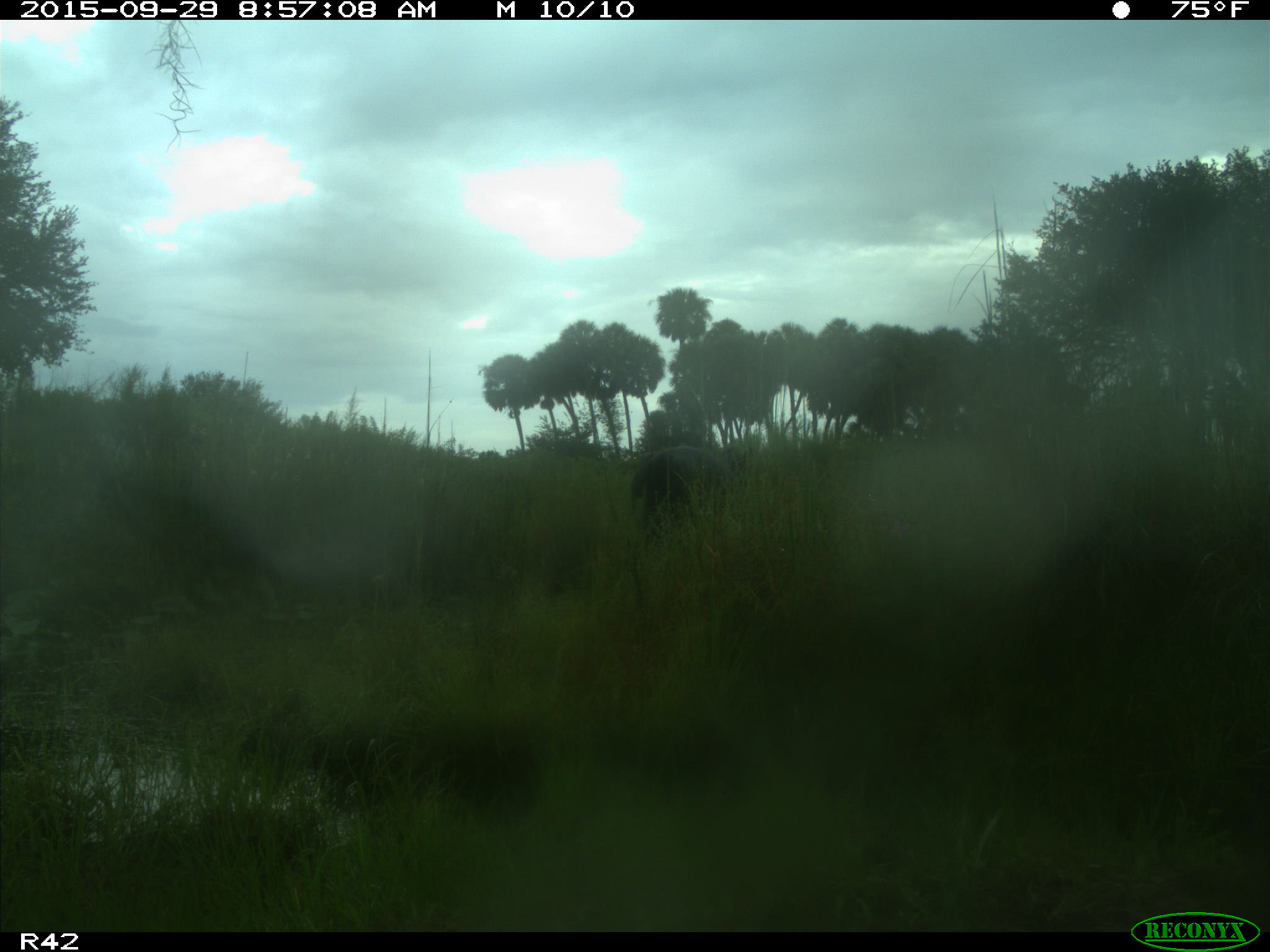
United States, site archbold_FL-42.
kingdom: Animalia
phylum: Chordata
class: Mammalia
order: Artiodactyla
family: Bovidae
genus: Bos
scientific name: Bos taurus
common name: domestic cow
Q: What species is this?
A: Bos taurus (domestic cow).